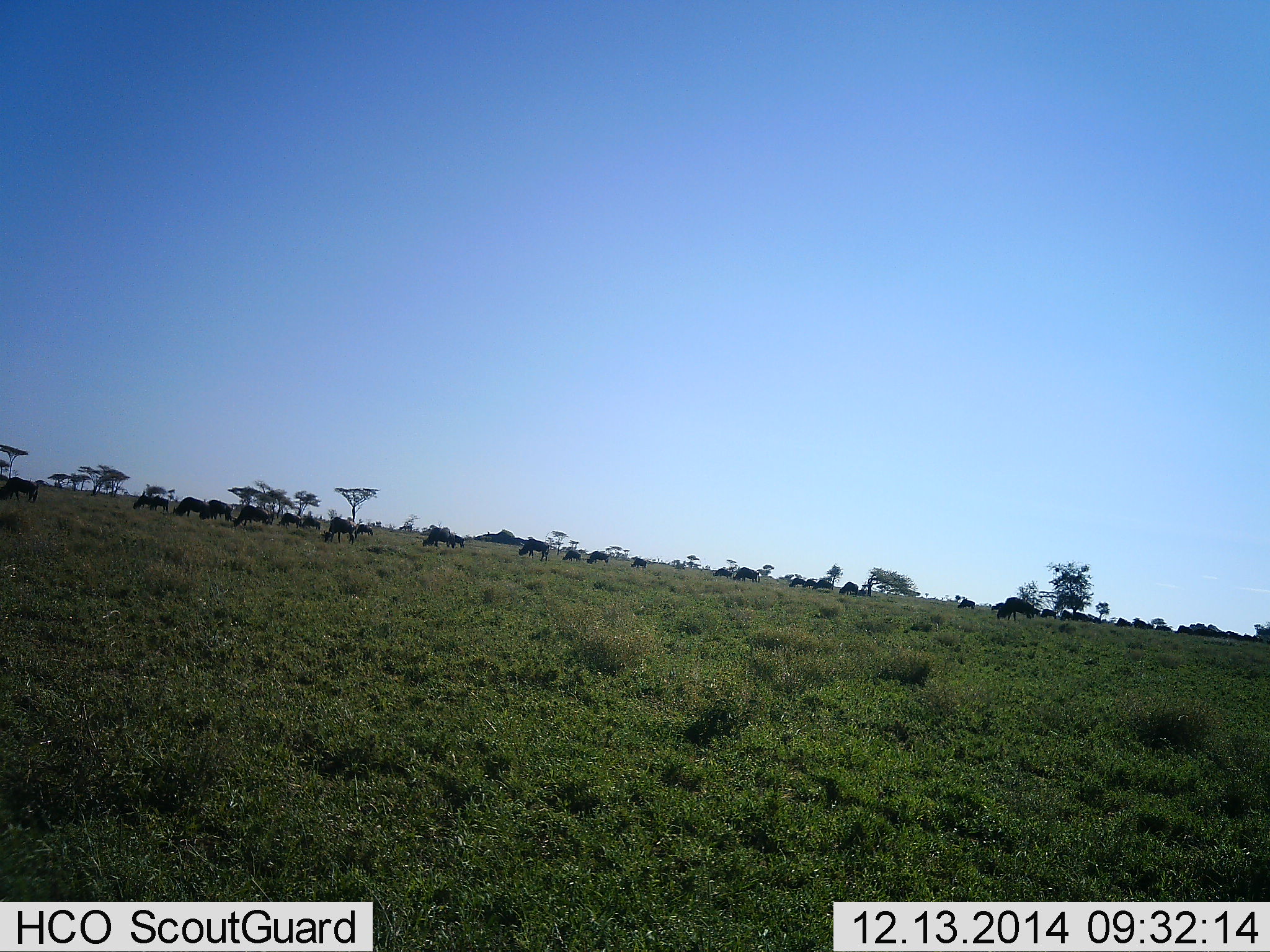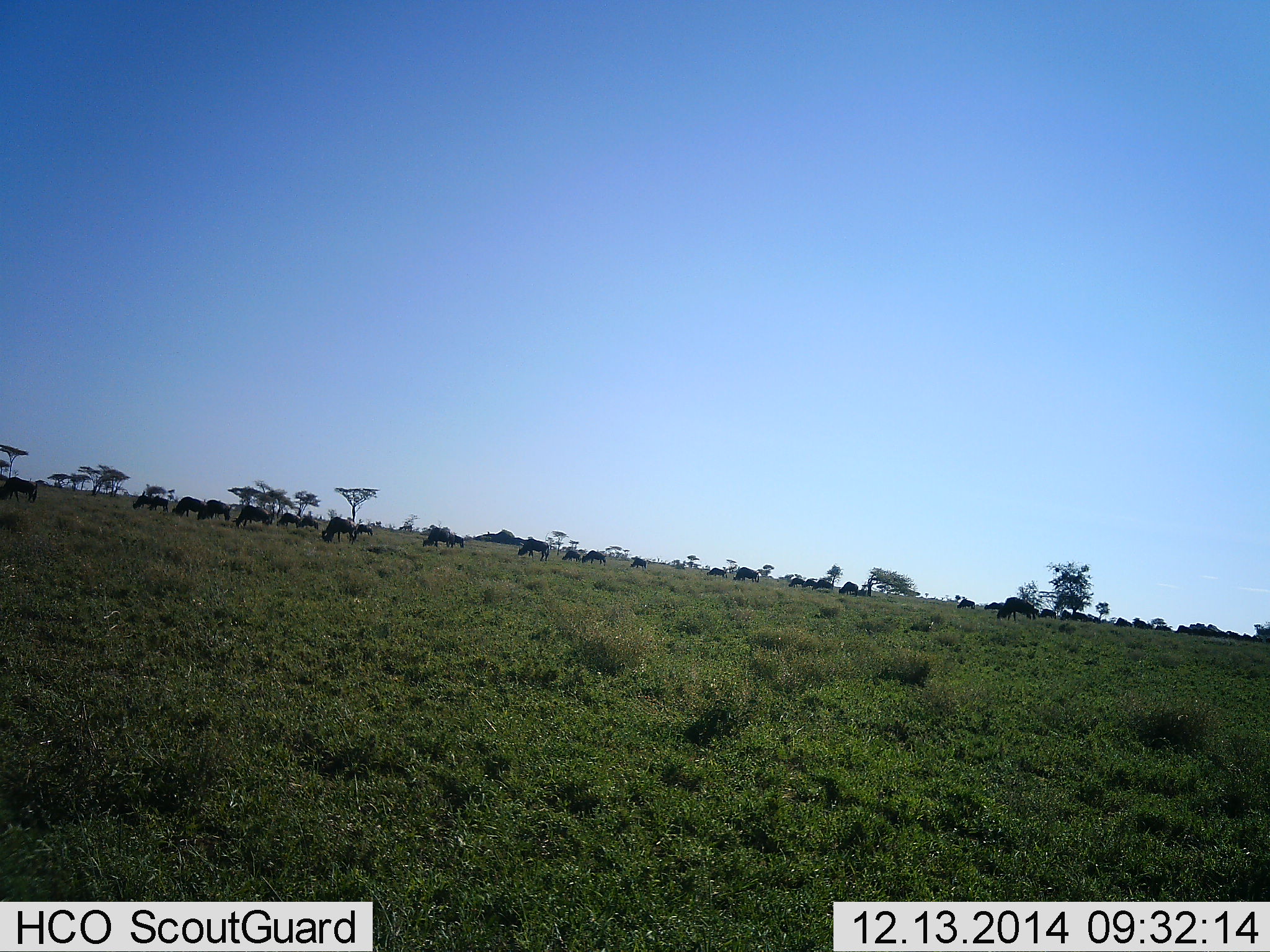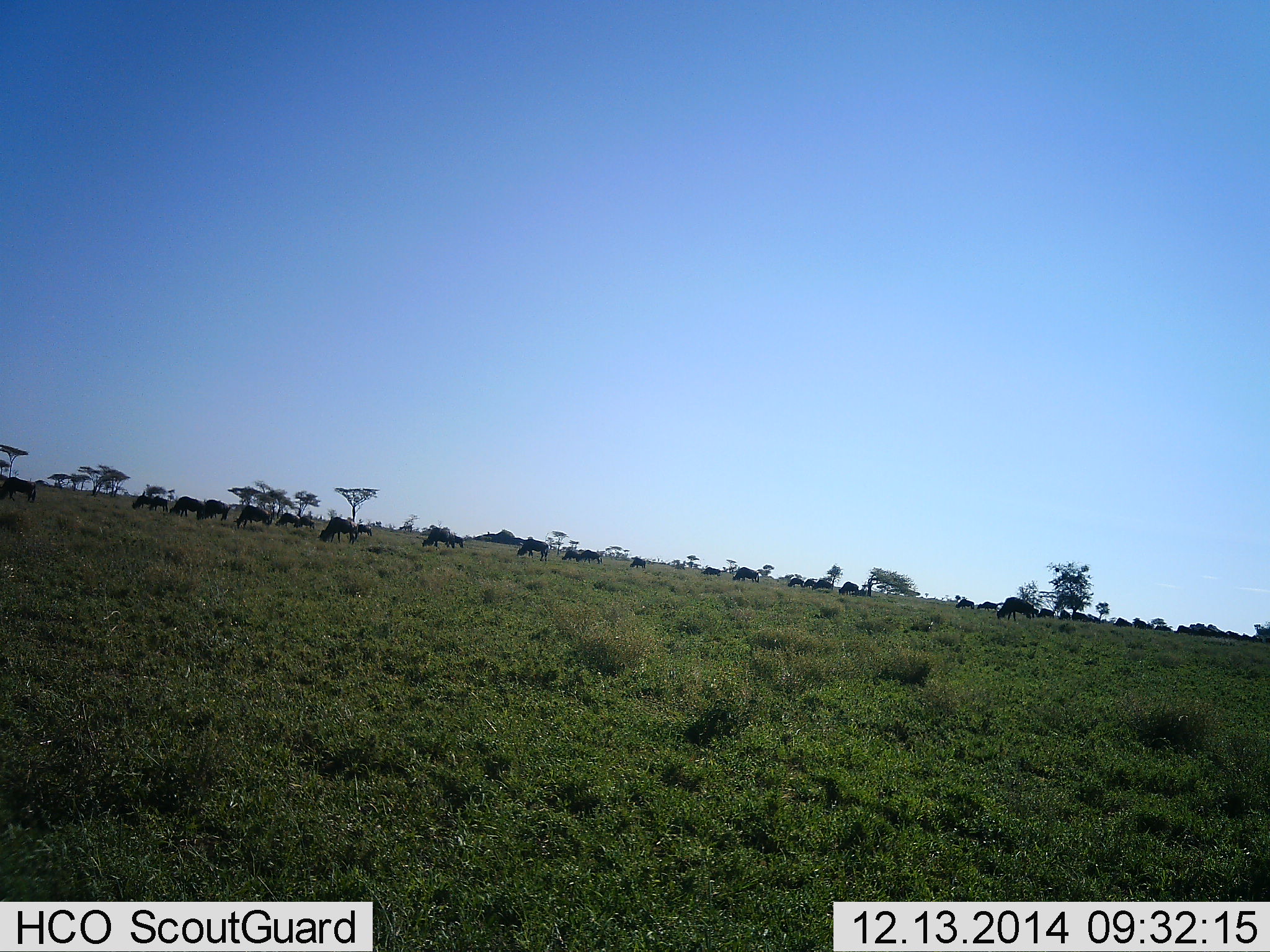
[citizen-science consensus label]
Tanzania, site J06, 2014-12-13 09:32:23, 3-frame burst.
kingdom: Animalia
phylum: Chordata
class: Mammalia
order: Artiodactyla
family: Bovidae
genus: Connochaetes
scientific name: Connochaetes taurinus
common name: blue wildebeest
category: wildebeest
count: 11-50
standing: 40%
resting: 0%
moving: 20%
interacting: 0%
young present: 0%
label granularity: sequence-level